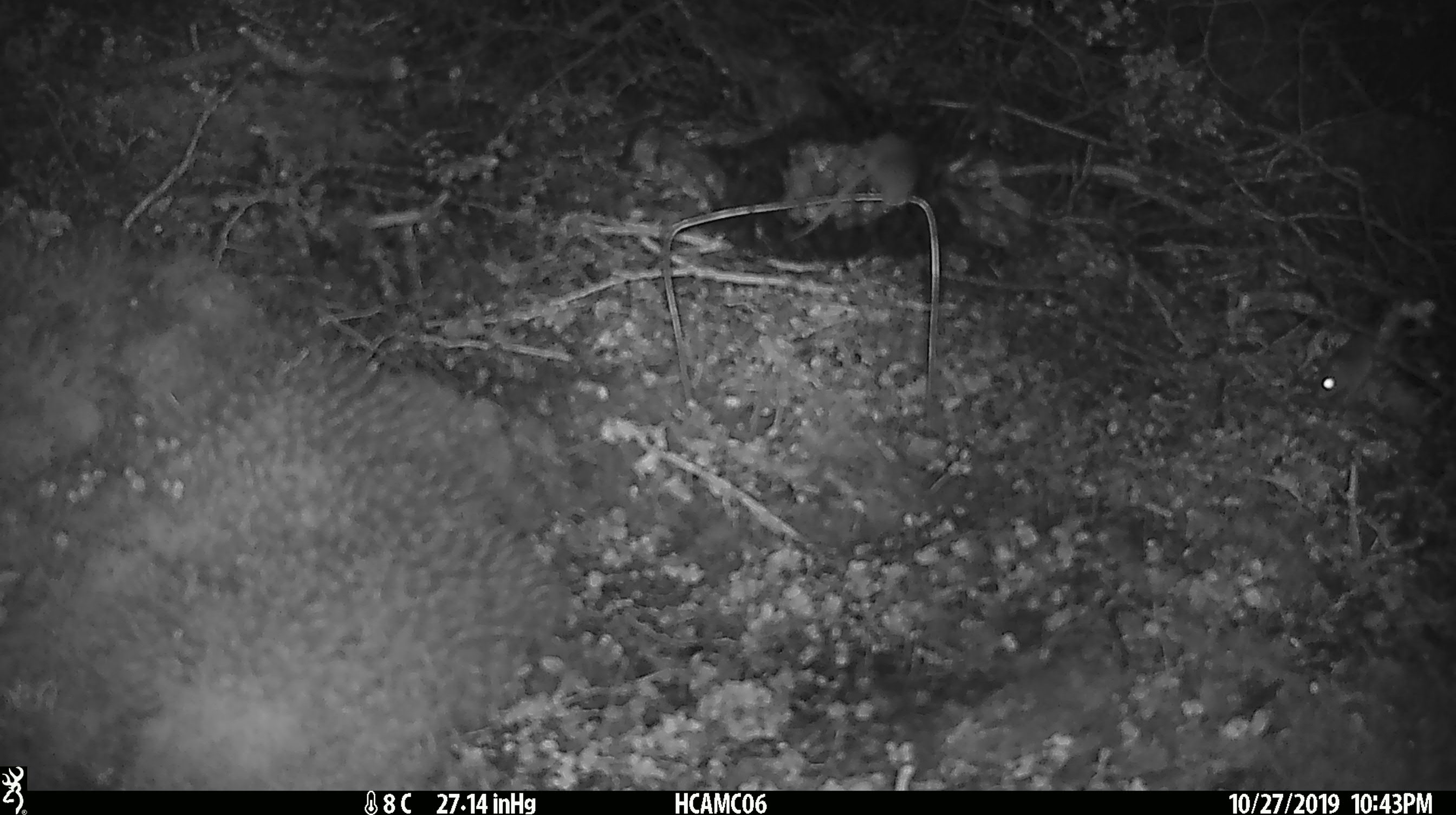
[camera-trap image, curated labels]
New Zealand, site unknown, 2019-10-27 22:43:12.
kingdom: Animalia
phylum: Chordata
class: Mammalia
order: Rodentia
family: Muridae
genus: Mus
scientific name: Mus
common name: mouse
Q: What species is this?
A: Mouse (Mus).